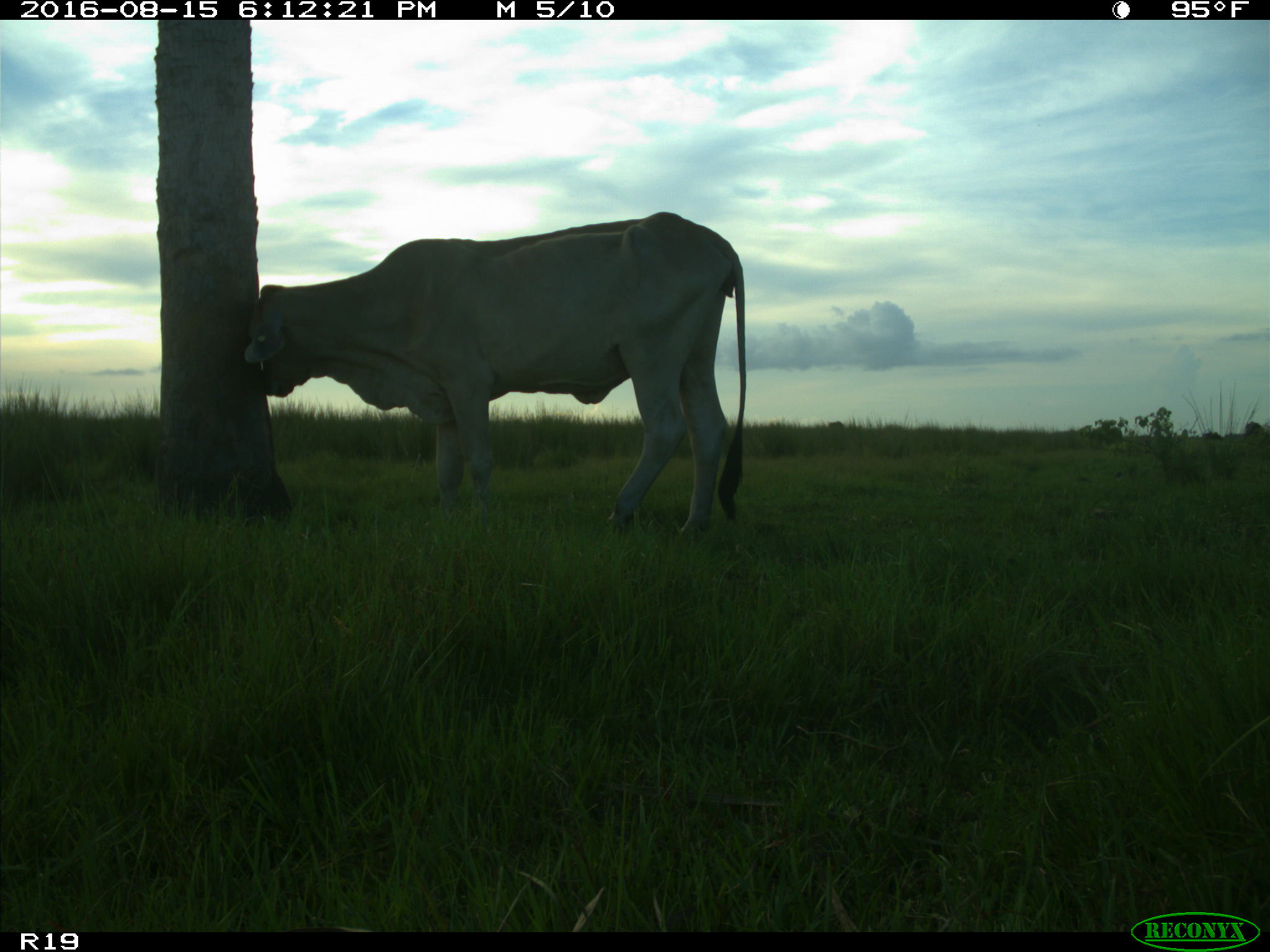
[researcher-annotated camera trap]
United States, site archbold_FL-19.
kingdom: Animalia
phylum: Chordata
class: Mammalia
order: Artiodactyla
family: Bovidae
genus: Bos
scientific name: Bos taurus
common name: domestic cow